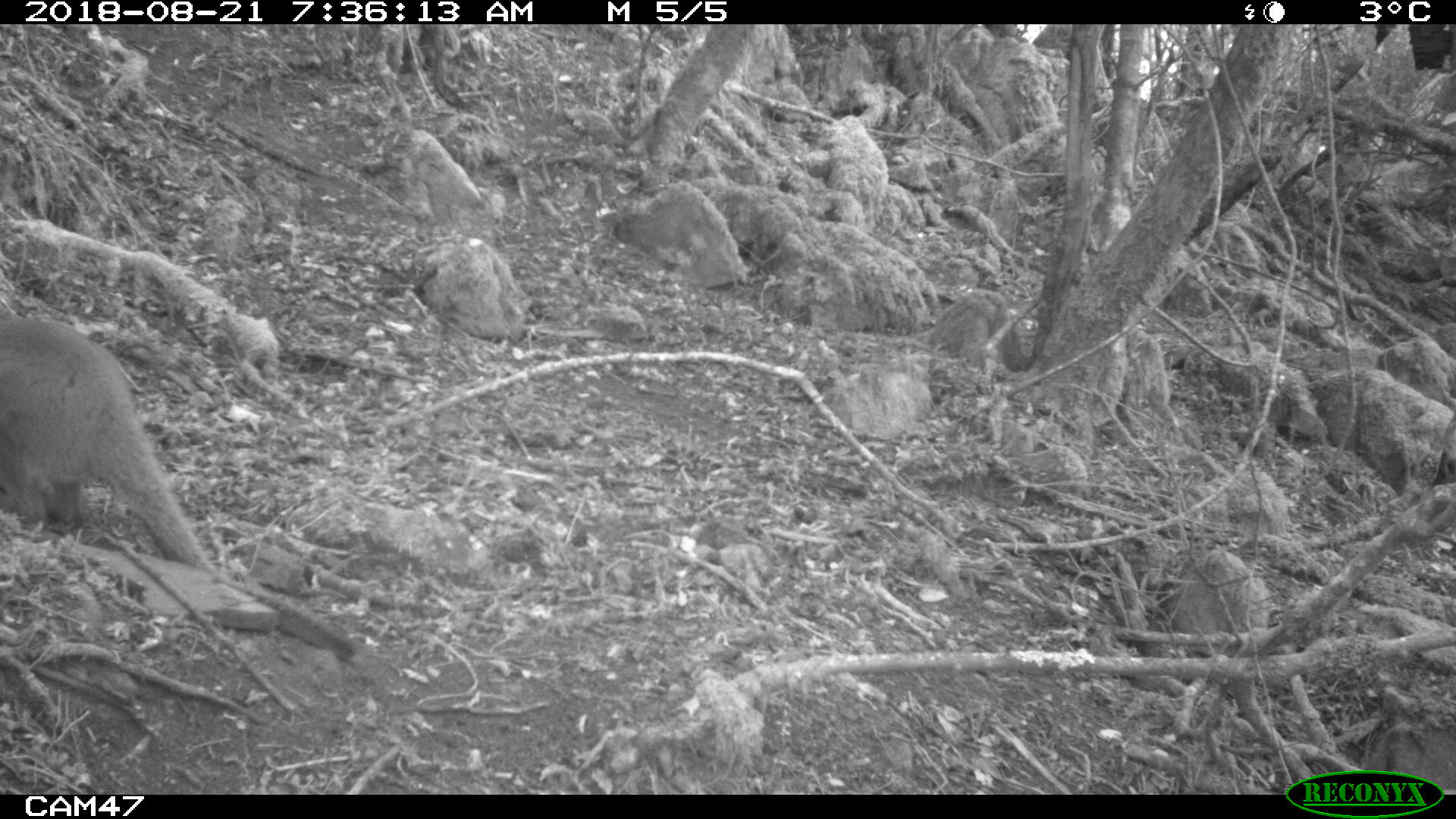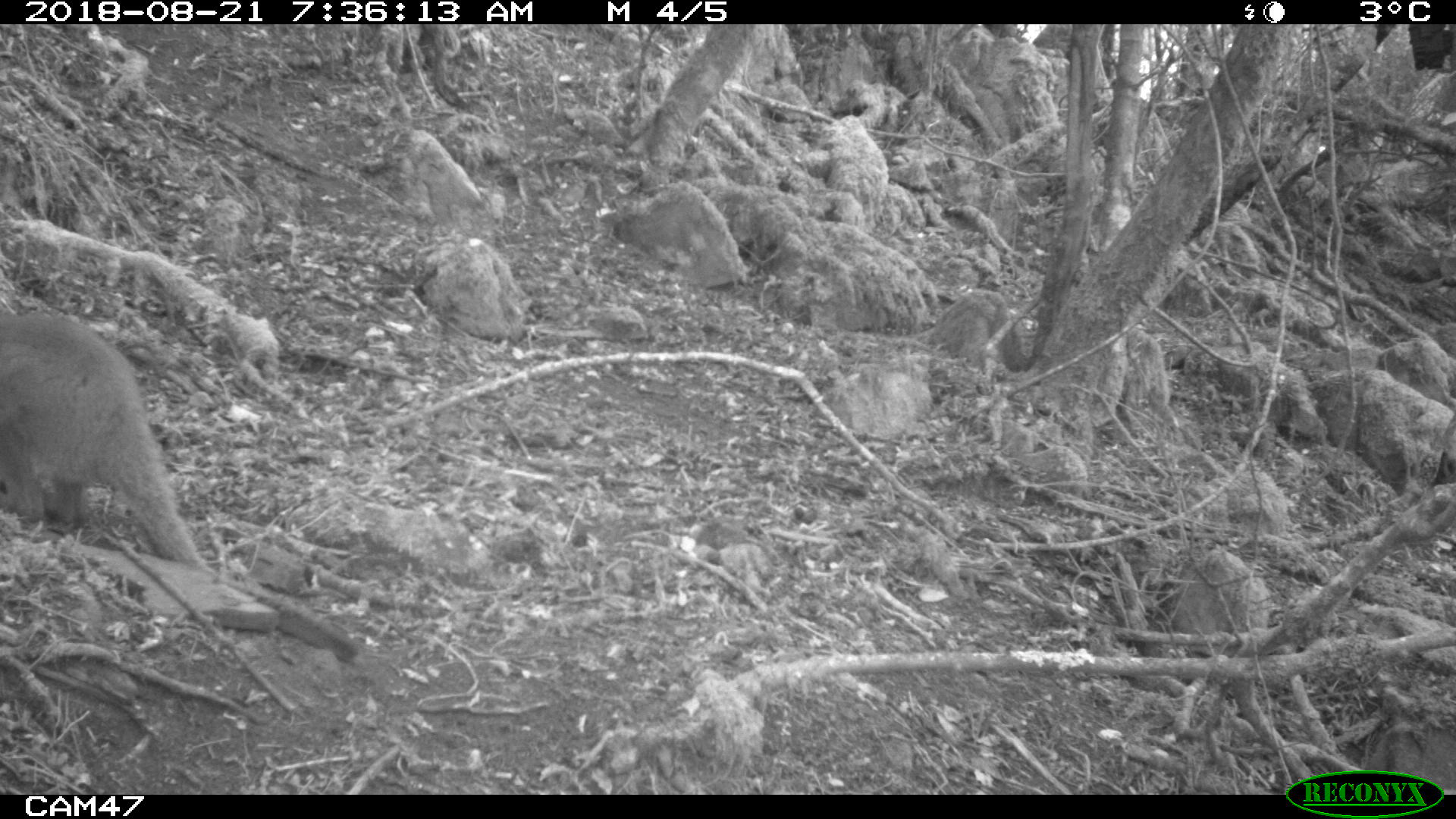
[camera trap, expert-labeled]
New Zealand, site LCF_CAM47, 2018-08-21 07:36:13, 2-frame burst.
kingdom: Animalia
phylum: Chordata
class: Mammalia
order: Diprotodontia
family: Macropodidae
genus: Notamacropus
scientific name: Notamacropus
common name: wallaby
Wallaby (Notamacropus).